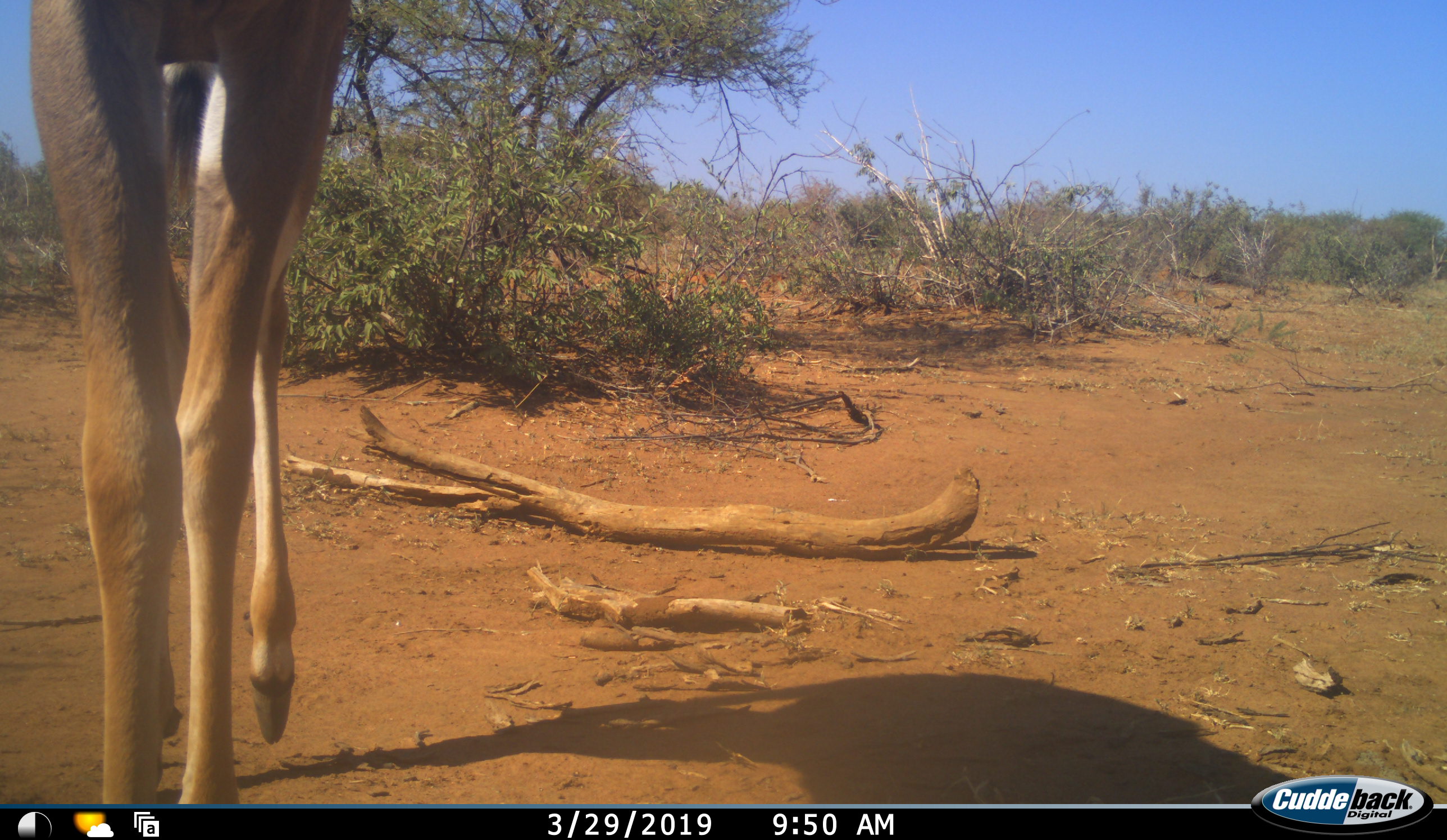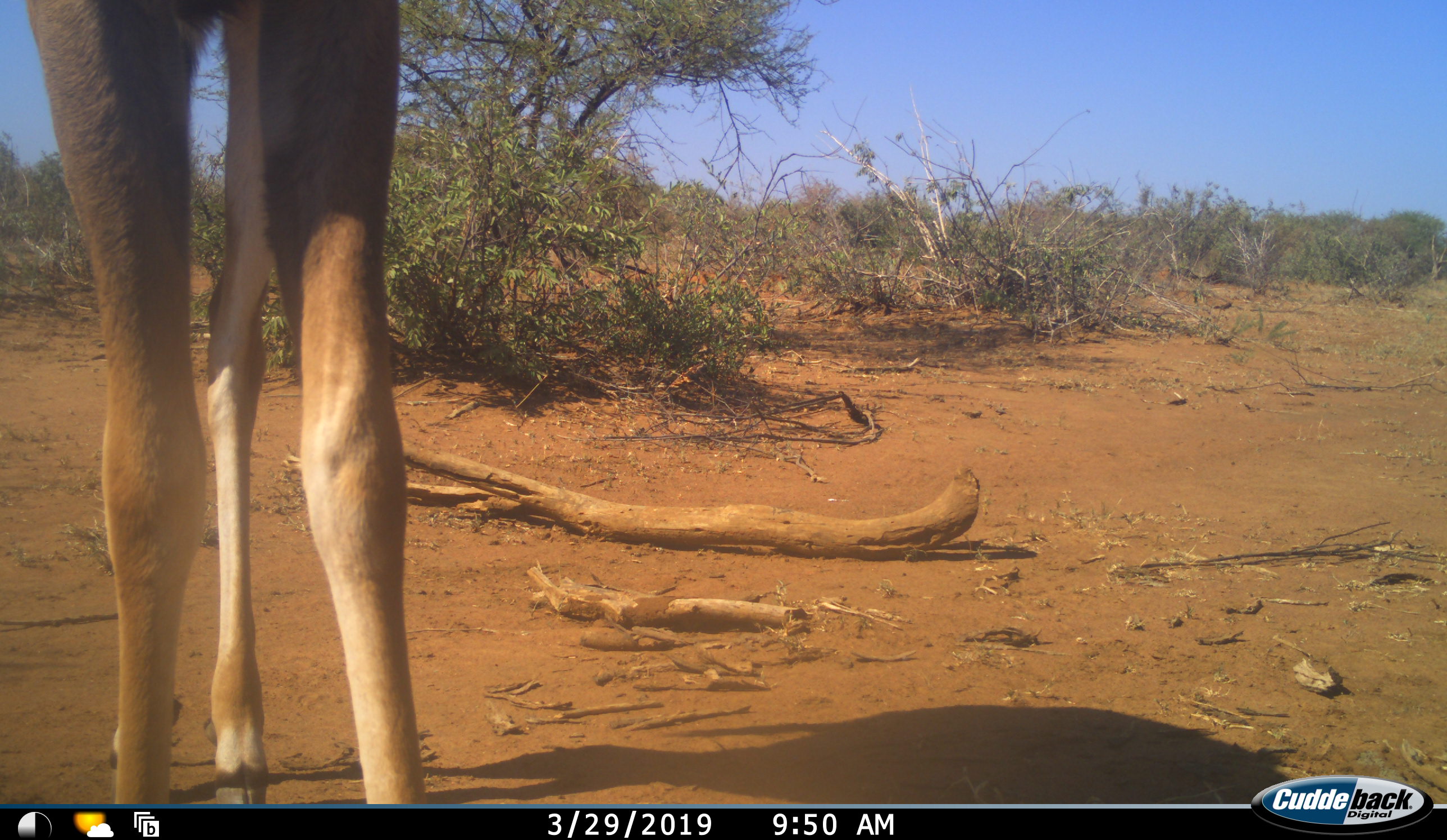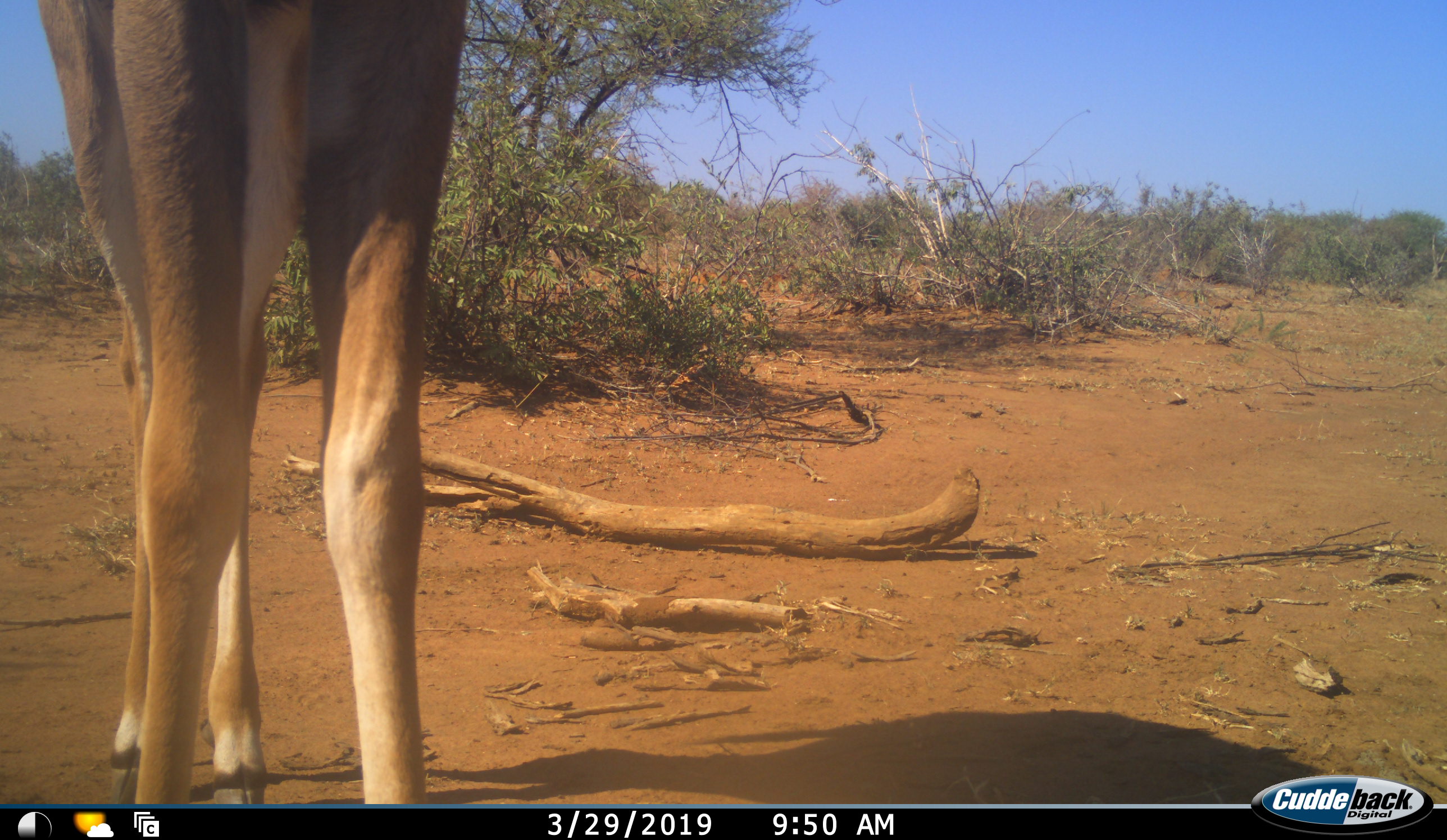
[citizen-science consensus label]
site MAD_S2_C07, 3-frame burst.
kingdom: Animalia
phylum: Chordata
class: Mammalia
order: Artiodactyla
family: Bovidae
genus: Aepyceros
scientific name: Aepyceros melampus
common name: impala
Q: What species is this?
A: Impala (Aepyceros melampus).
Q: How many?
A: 1.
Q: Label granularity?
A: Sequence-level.